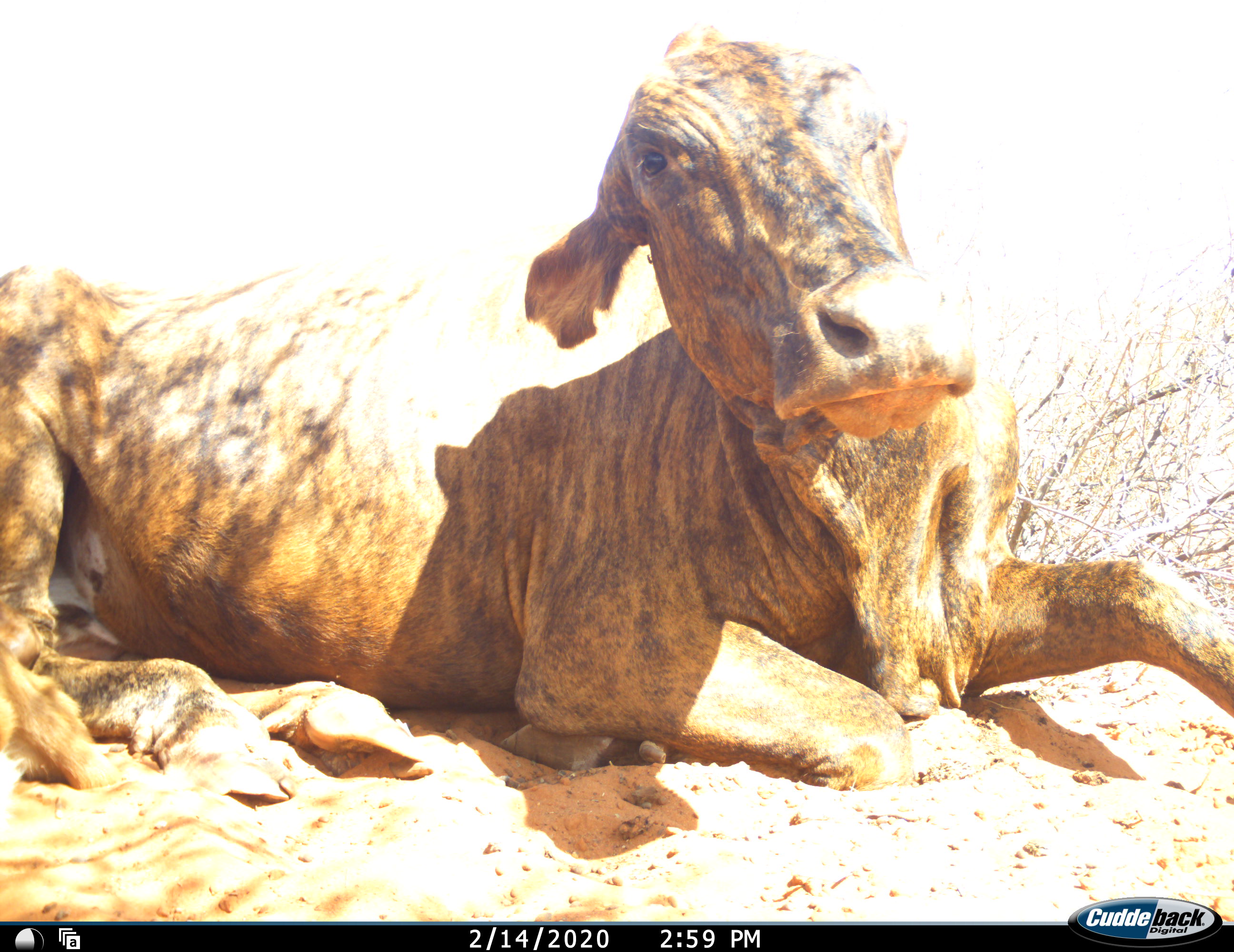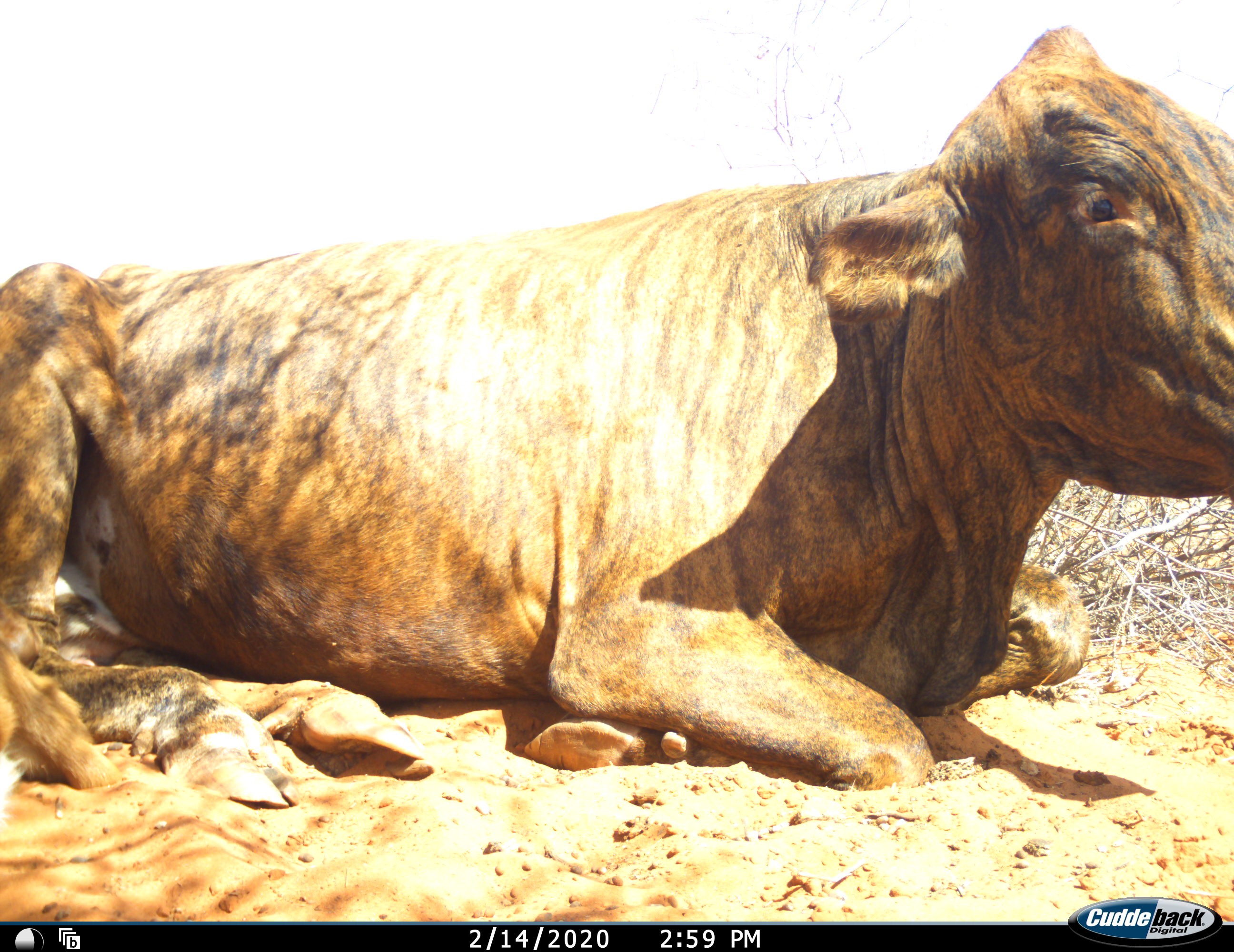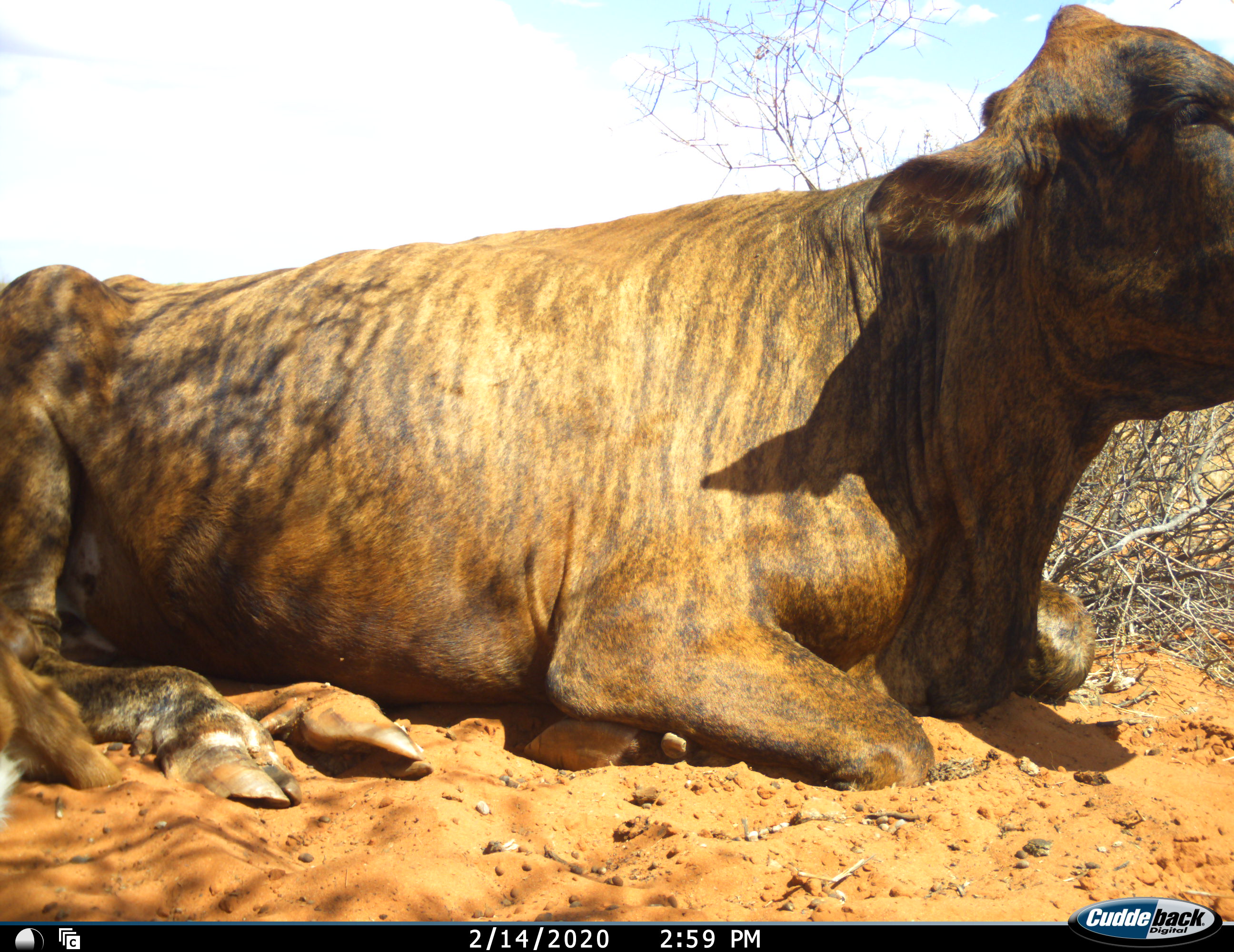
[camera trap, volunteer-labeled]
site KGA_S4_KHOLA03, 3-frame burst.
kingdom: Animalia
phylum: Chordata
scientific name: Vertebrata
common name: domestic animal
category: domesticanimal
Domesticanimal (domestic animal) (Vertebrata), count 1. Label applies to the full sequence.